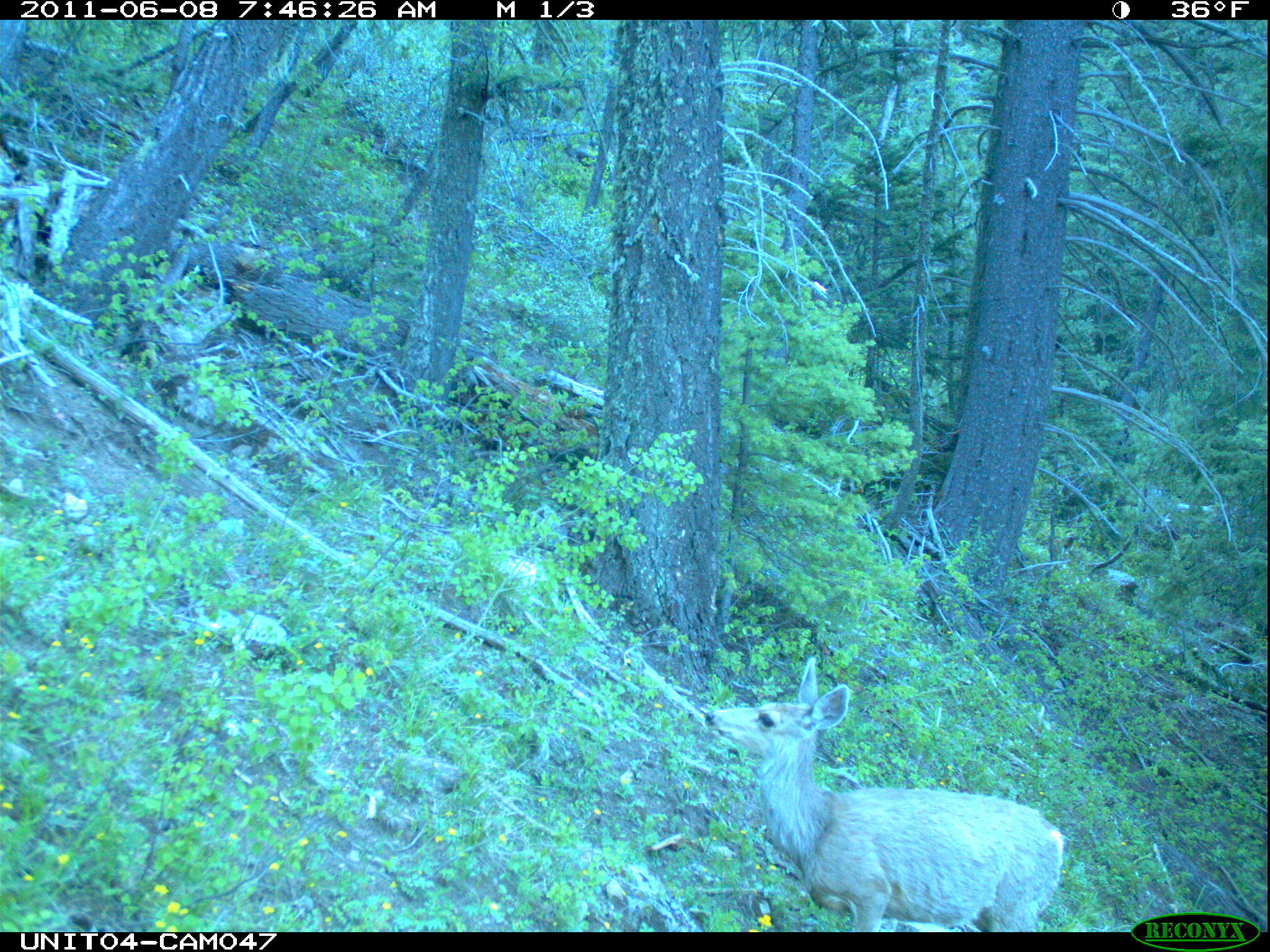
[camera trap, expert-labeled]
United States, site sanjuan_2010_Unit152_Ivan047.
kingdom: Animalia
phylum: Chordata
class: Mammalia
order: Artiodactyla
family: Cervidae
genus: Odocoileus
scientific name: Odocoileus hemionus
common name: mule deer